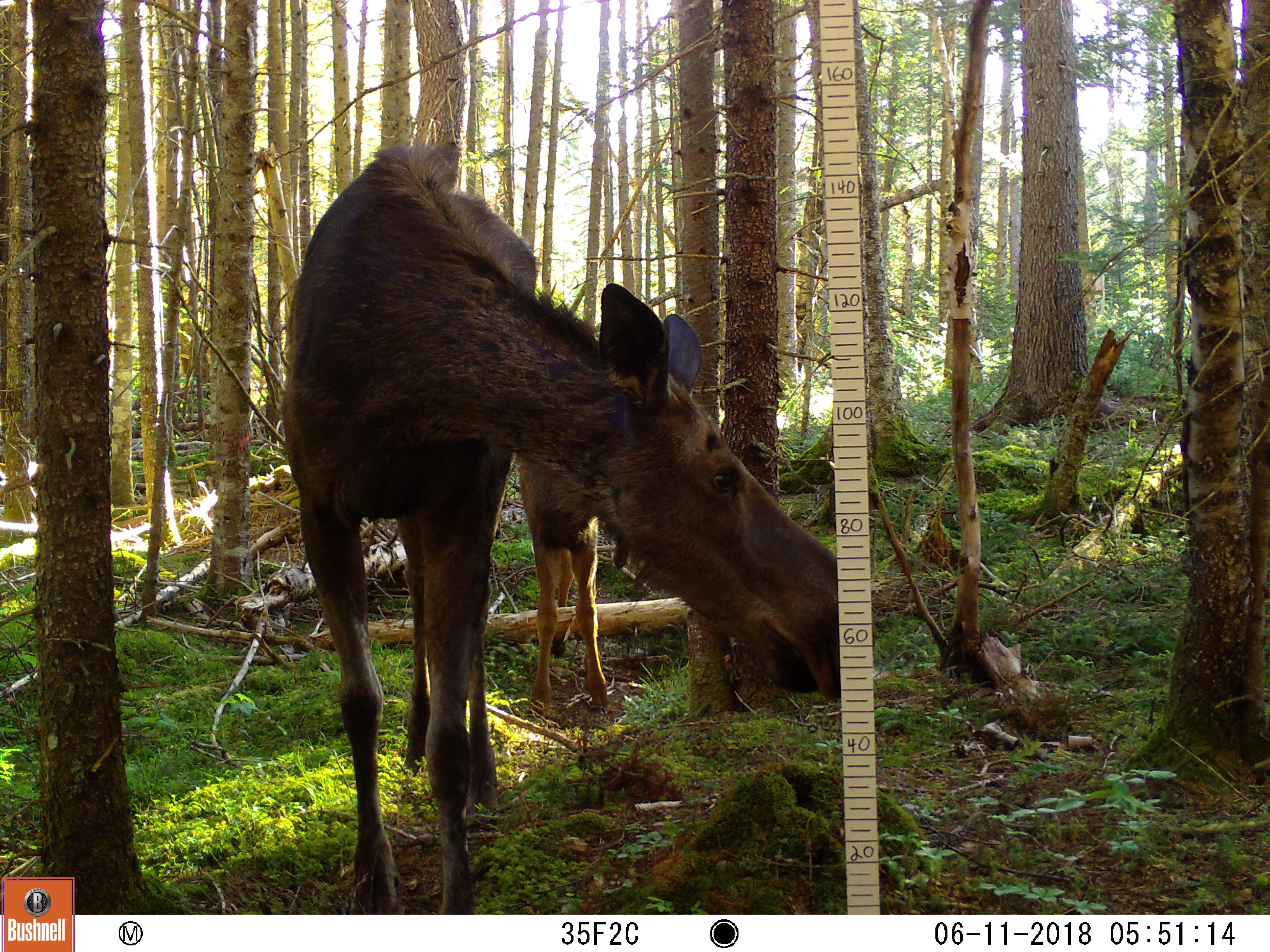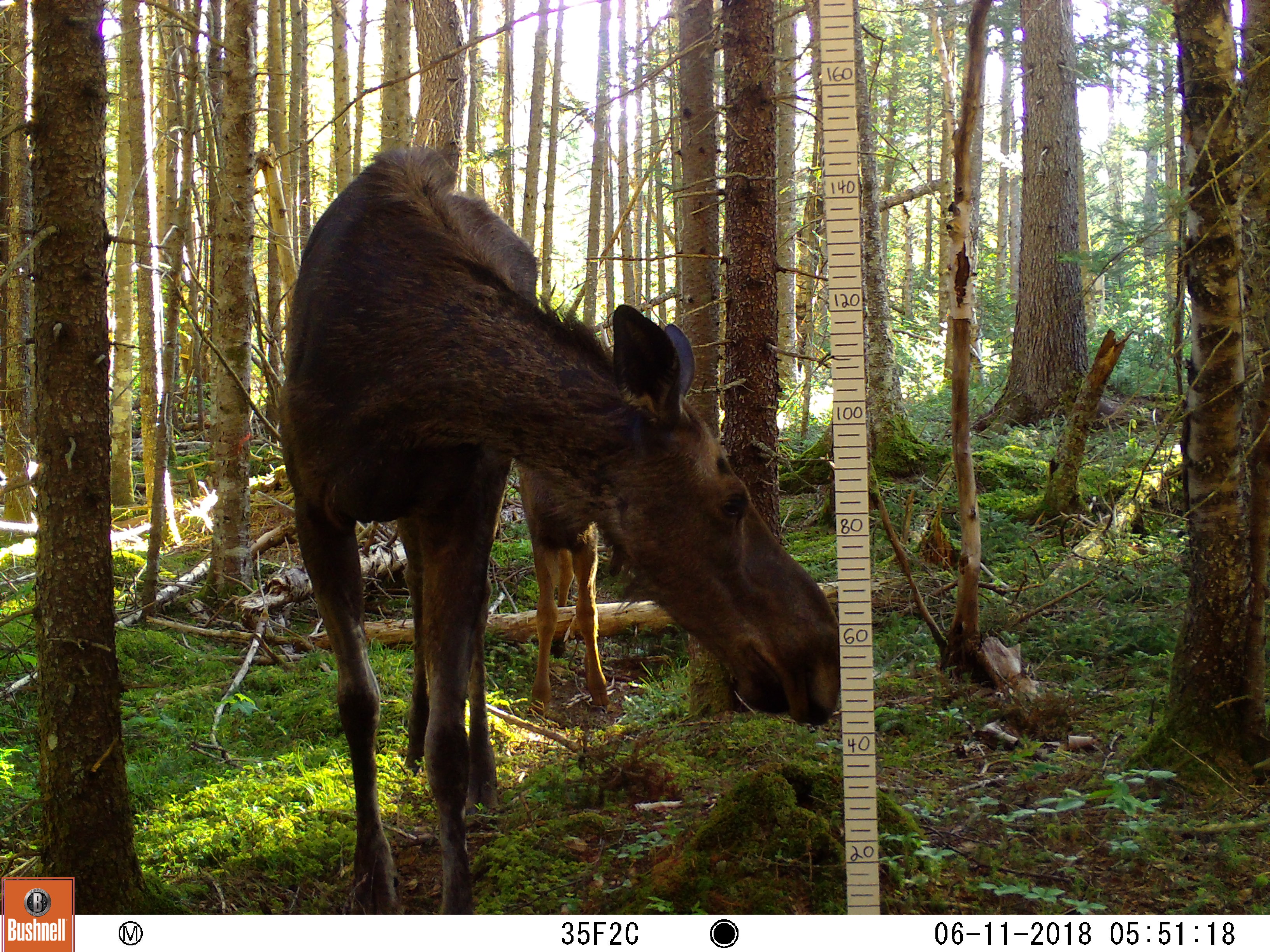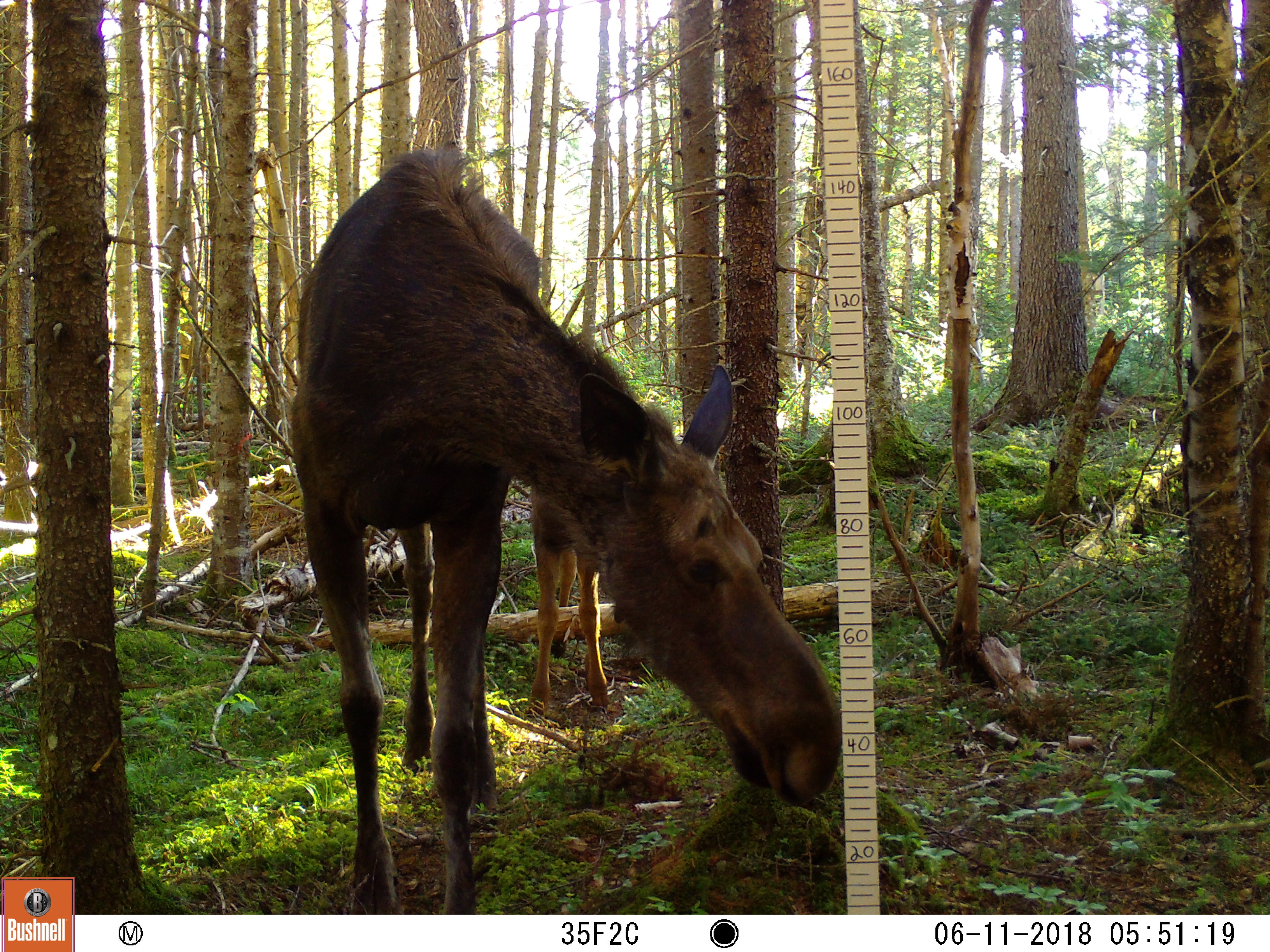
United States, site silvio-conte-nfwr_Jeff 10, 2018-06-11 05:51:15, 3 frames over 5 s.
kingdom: Animalia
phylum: Chordata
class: Mammalia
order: Artiodactyla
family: Cervidae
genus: Alces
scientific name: Alces alces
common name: moose